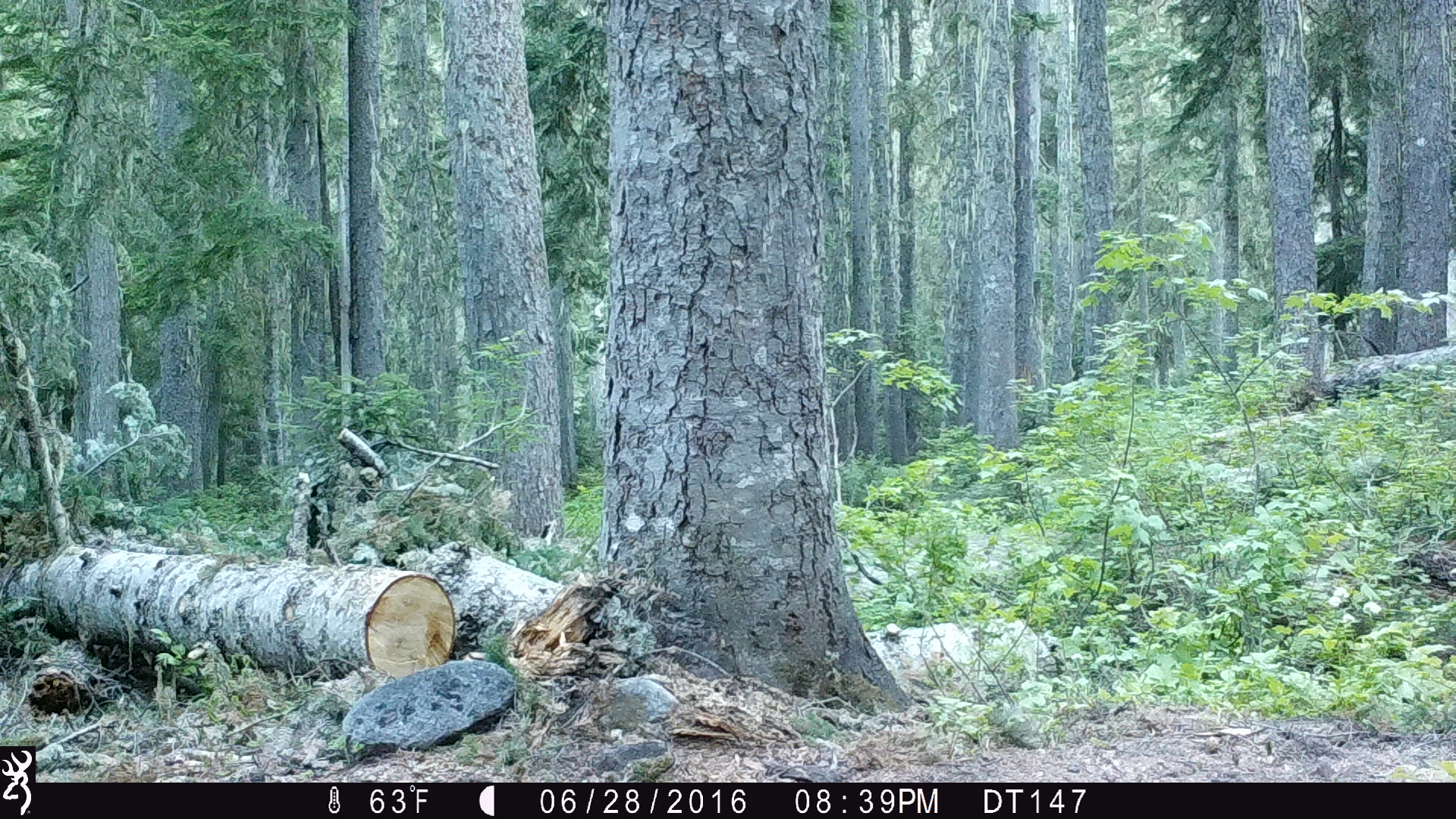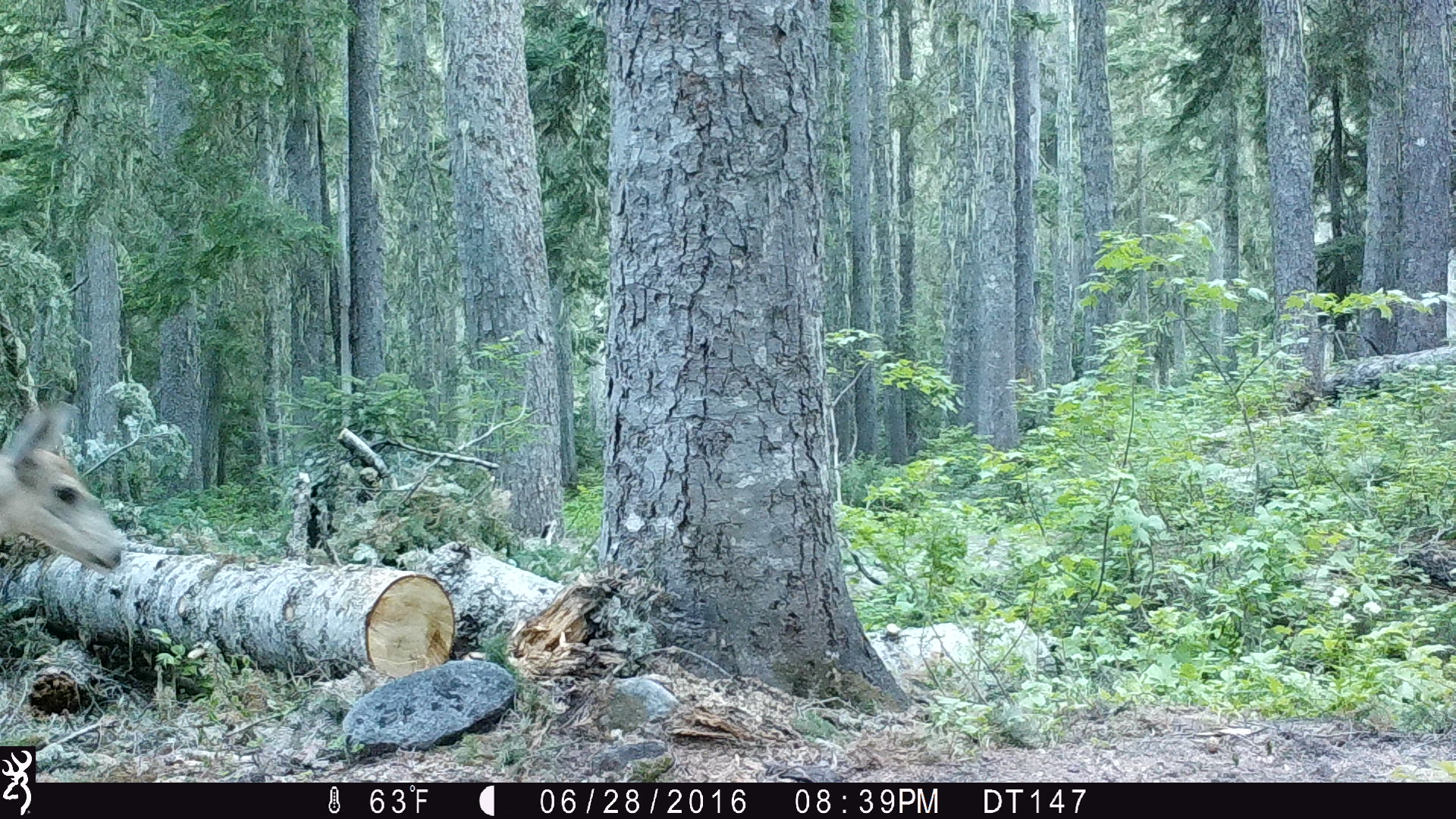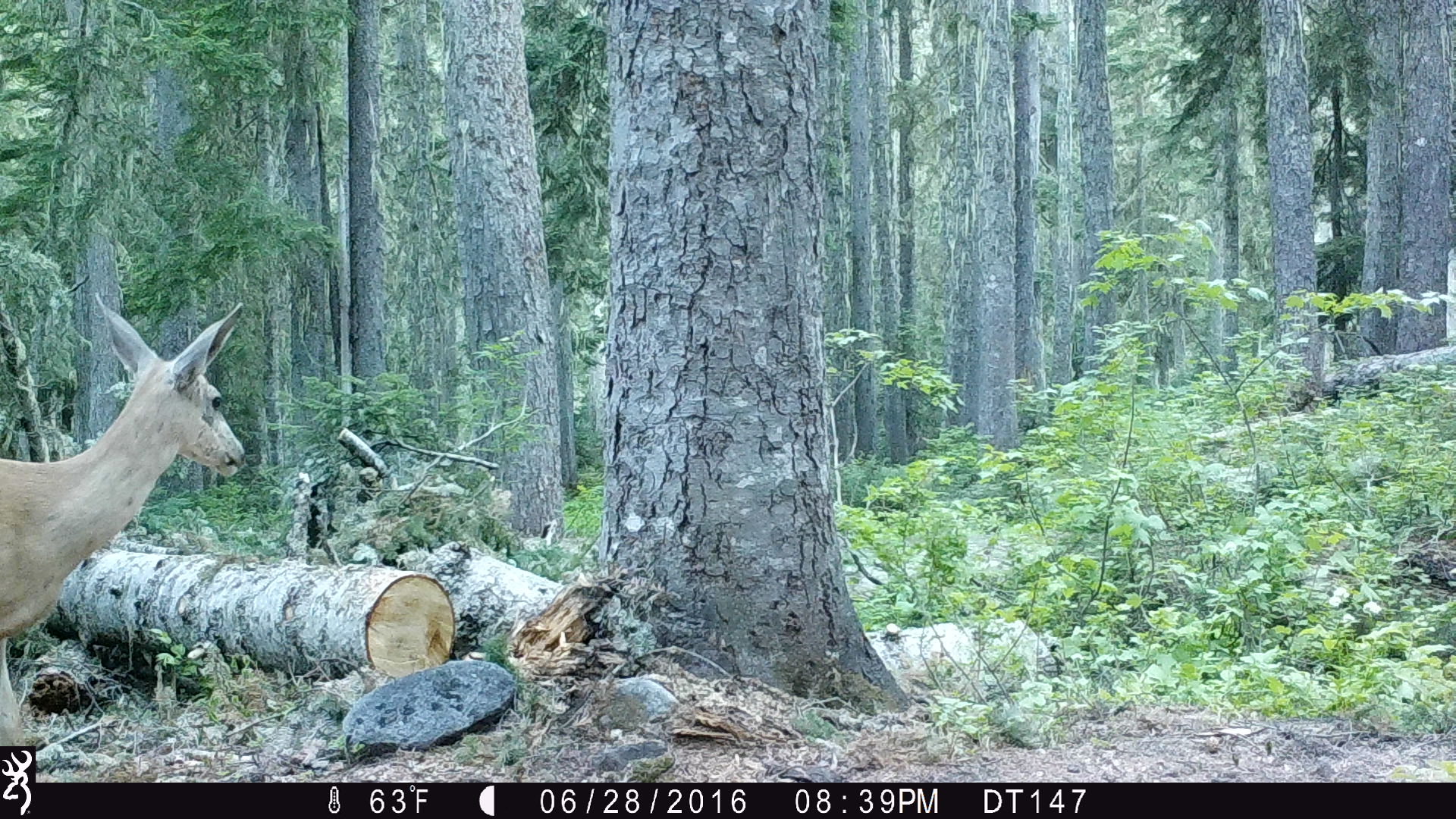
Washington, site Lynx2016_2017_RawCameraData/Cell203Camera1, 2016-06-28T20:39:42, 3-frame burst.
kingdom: Animalia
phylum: Chordata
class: Mammalia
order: Artiodactyla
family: Cervidae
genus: Odocoileus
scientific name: Odocoileus hemionus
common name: mule deer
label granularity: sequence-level